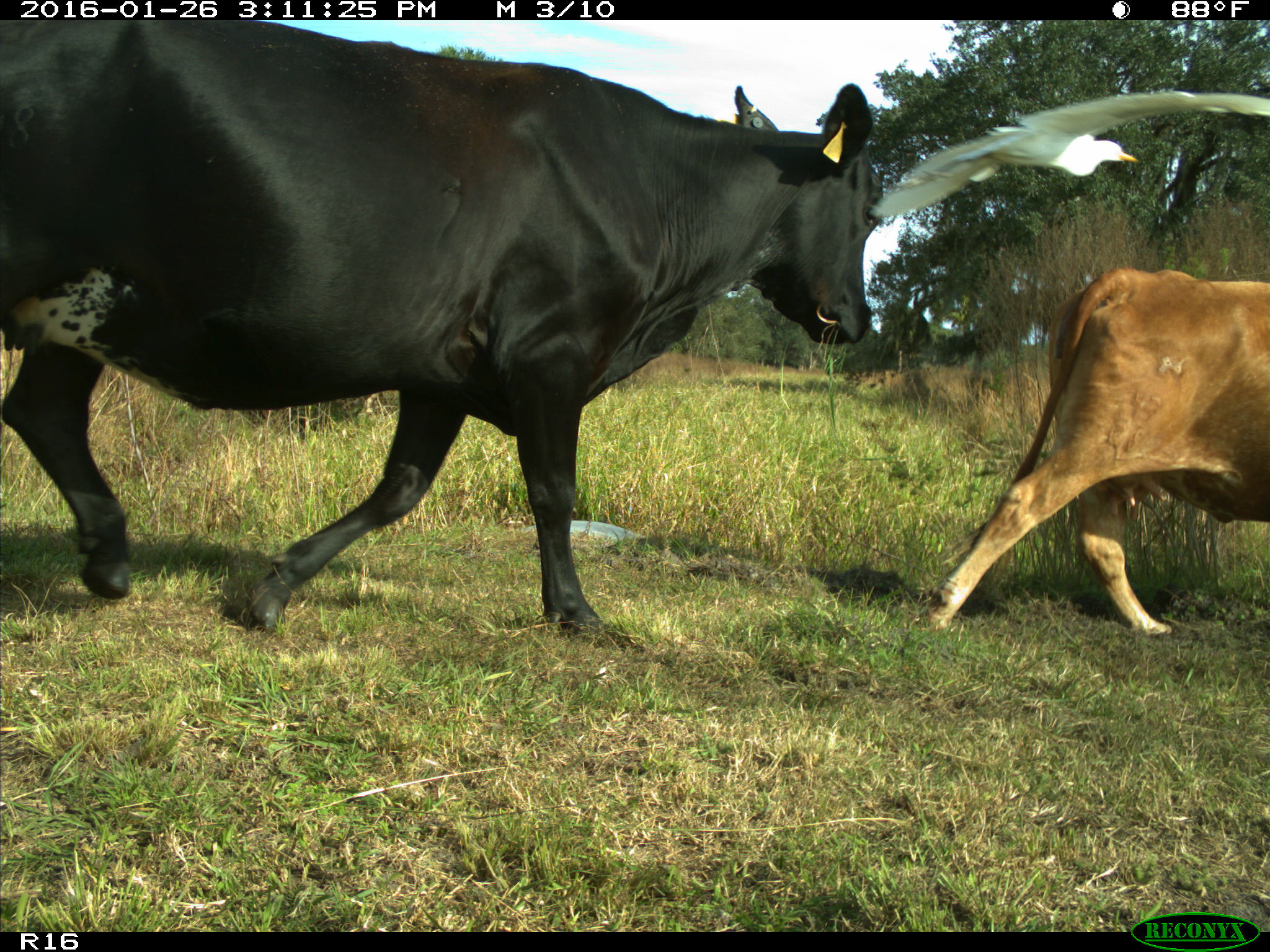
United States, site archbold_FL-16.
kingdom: Animalia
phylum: Chordata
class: Mammalia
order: Artiodactyla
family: Bovidae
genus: Bos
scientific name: Bos taurus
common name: domestic cow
Bos taurus (domestic cow).